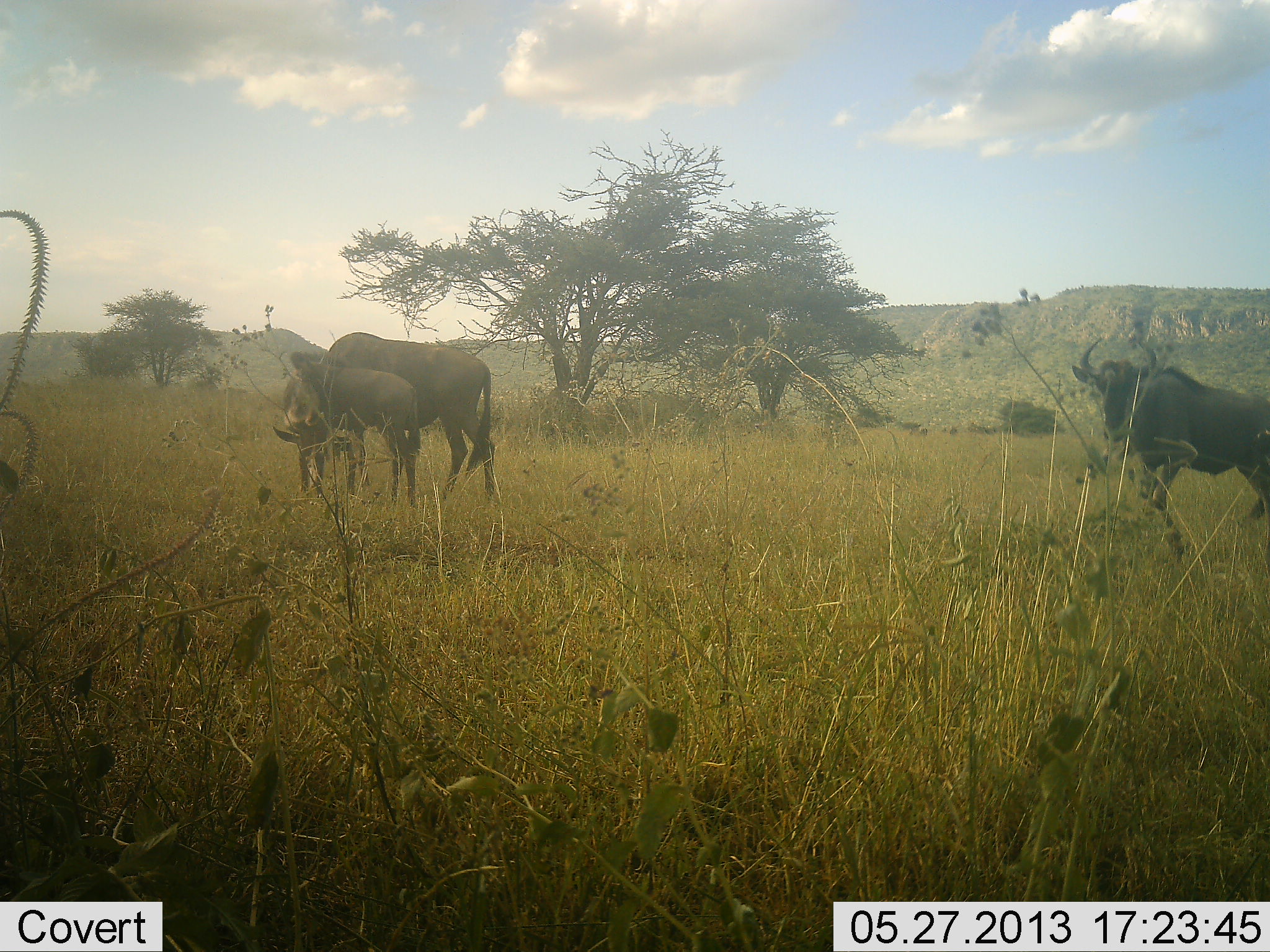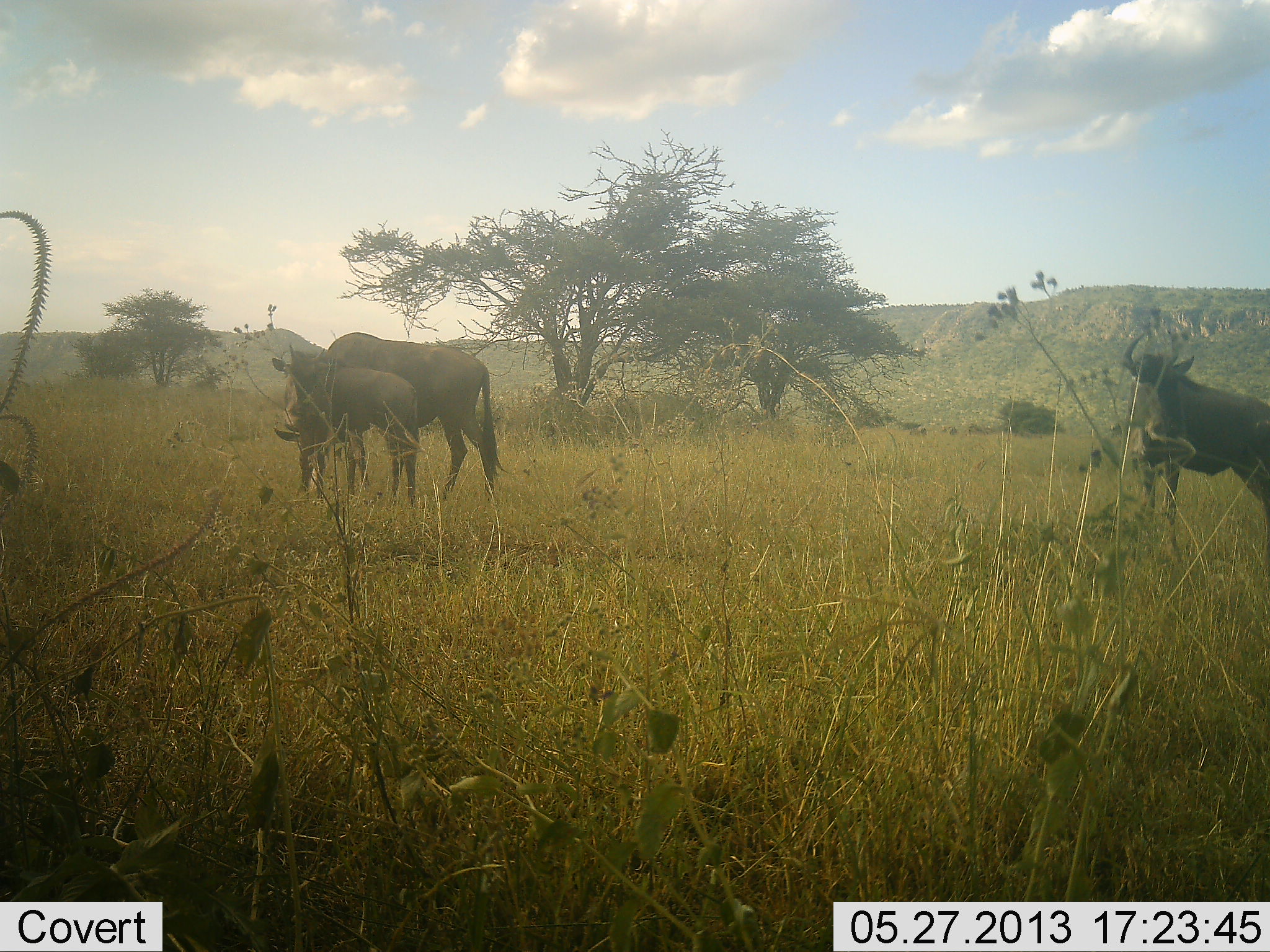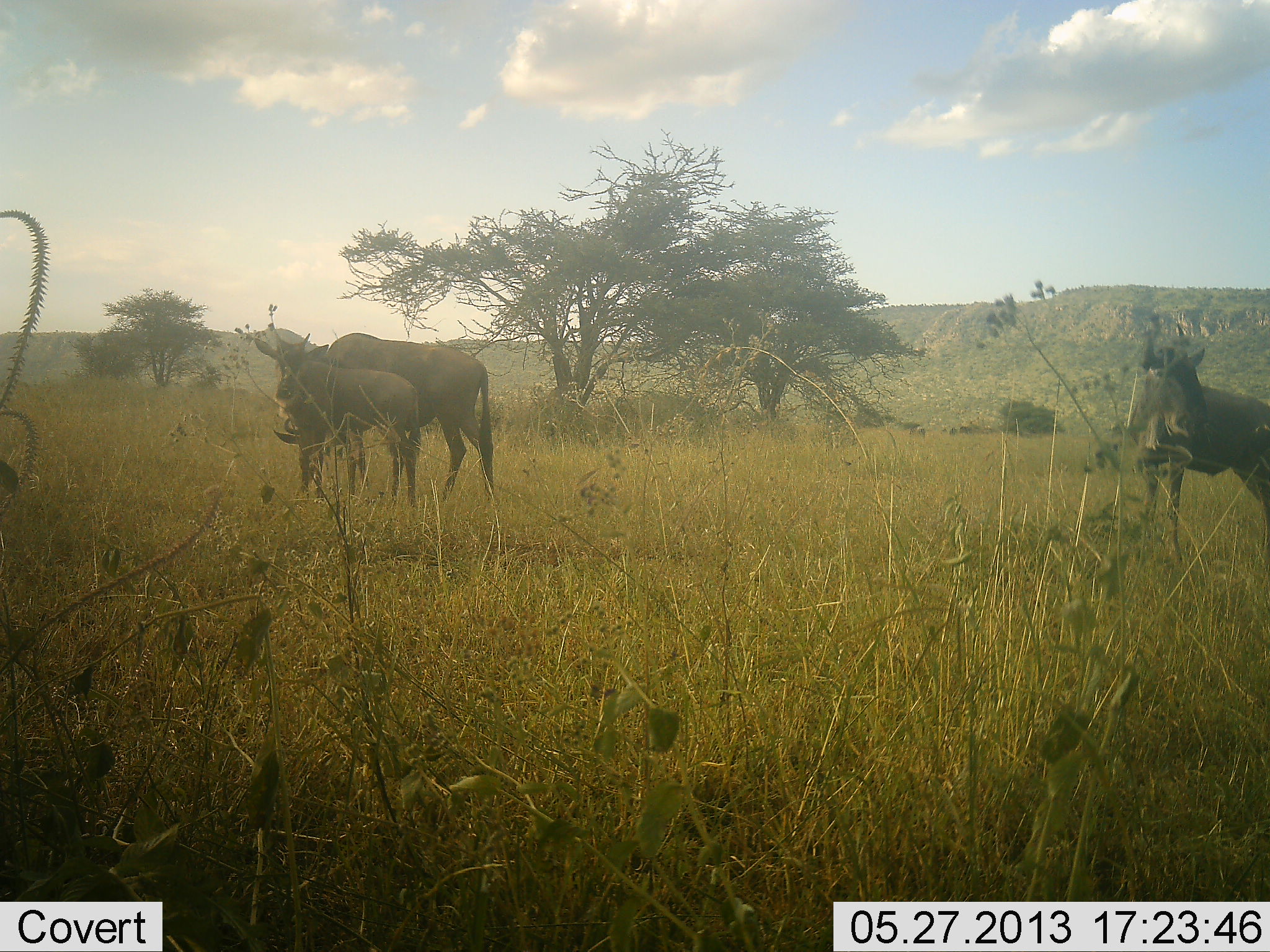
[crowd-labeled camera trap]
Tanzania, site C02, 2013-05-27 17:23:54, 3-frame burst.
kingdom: Animalia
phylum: Chordata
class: Mammalia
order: Artiodactyla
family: Bovidae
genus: Connochaetes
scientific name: Connochaetes taurinus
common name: blue wildebeest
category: wildebeest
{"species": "wildebeest (blue wildebeest) (Connochaetes taurinus)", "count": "3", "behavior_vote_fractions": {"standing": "97%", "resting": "3%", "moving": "17%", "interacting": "7%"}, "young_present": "62%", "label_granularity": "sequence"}